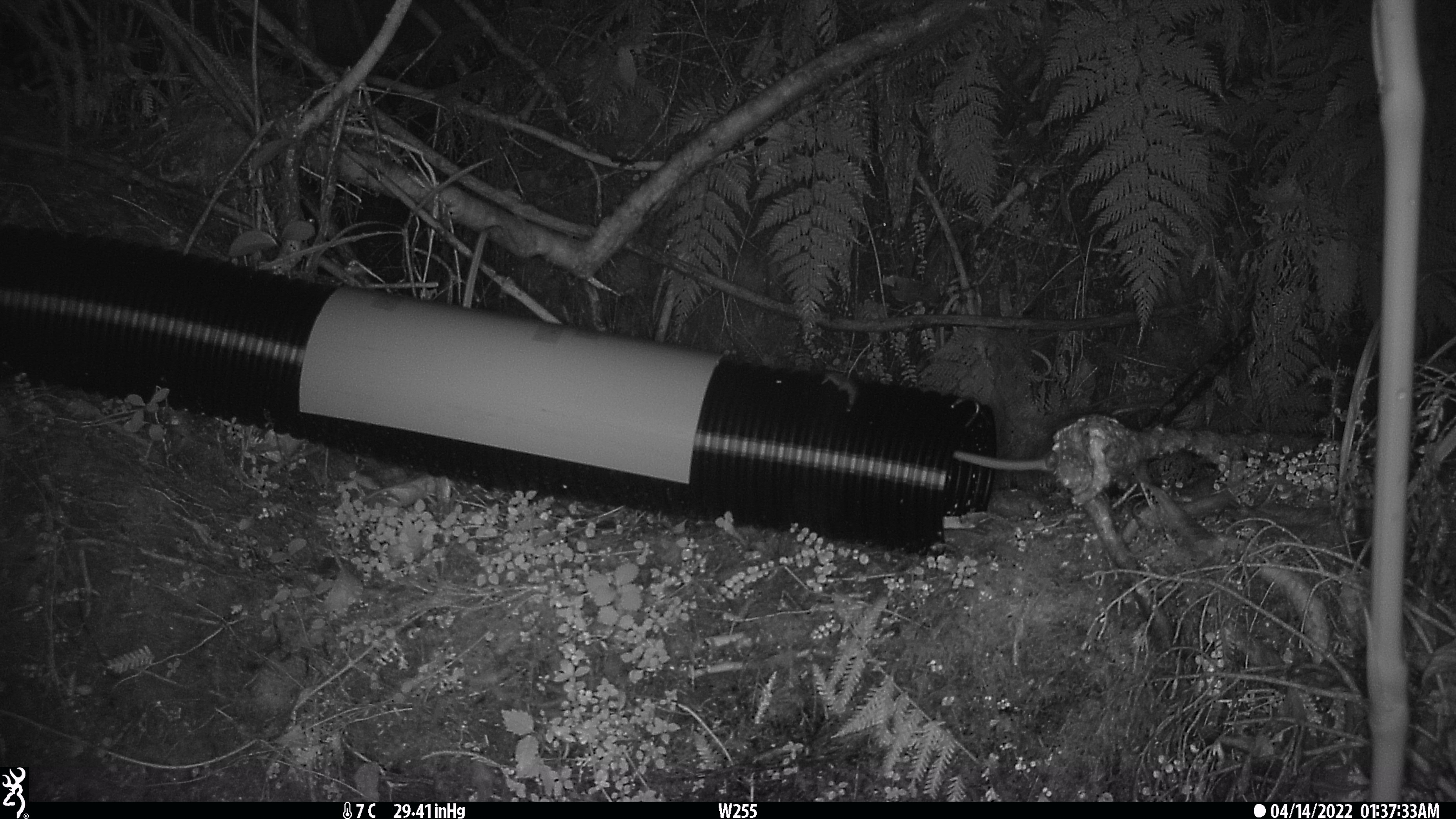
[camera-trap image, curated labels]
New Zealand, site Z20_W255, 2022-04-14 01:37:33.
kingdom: Animalia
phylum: Chordata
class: Mammalia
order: Rodentia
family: Muridae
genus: Rattus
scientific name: Rattus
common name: rat